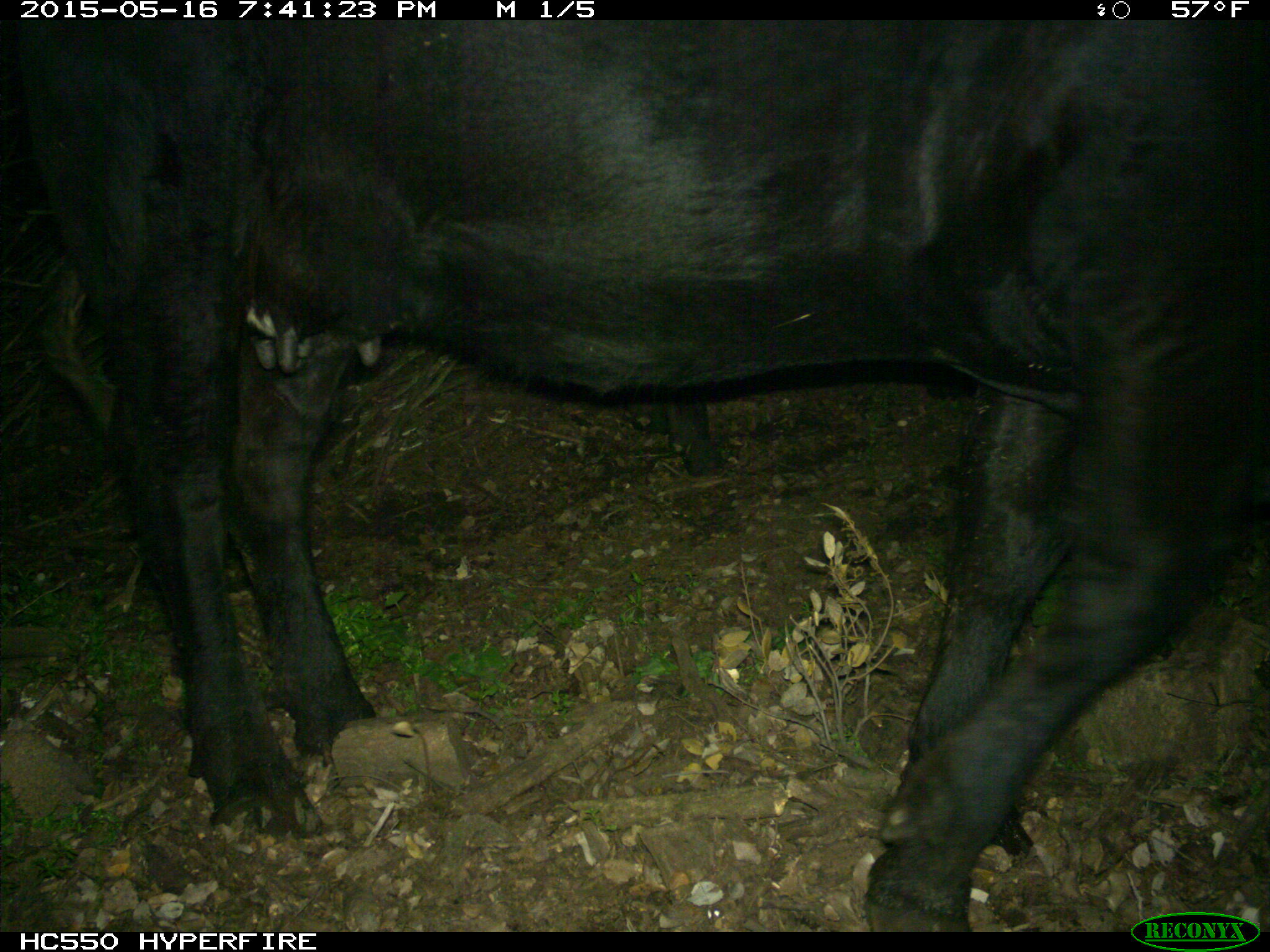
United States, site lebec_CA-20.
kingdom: Animalia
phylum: Chordata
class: Mammalia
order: Artiodactyla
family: Bovidae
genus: Bos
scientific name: Bos taurus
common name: domestic cow